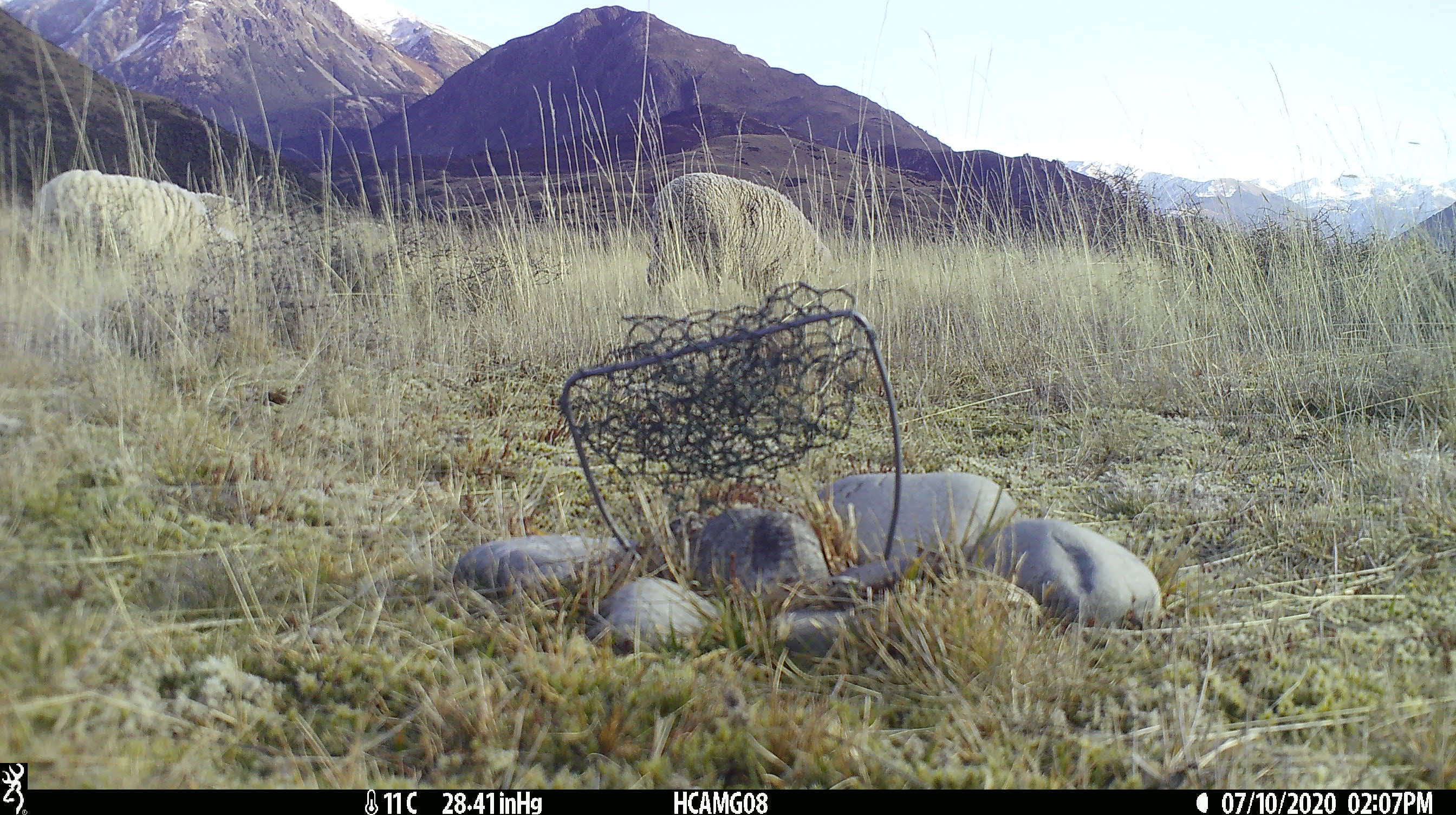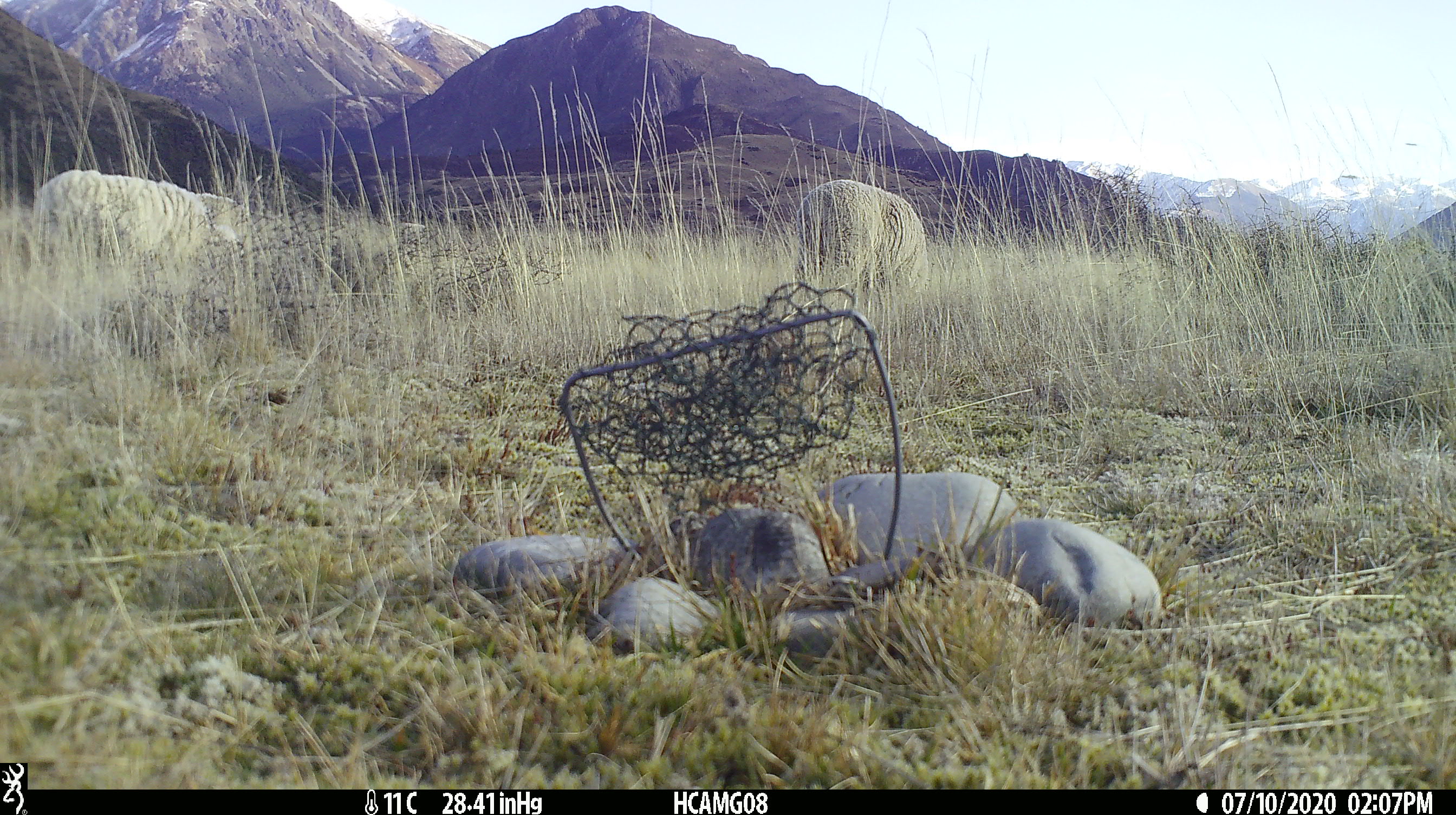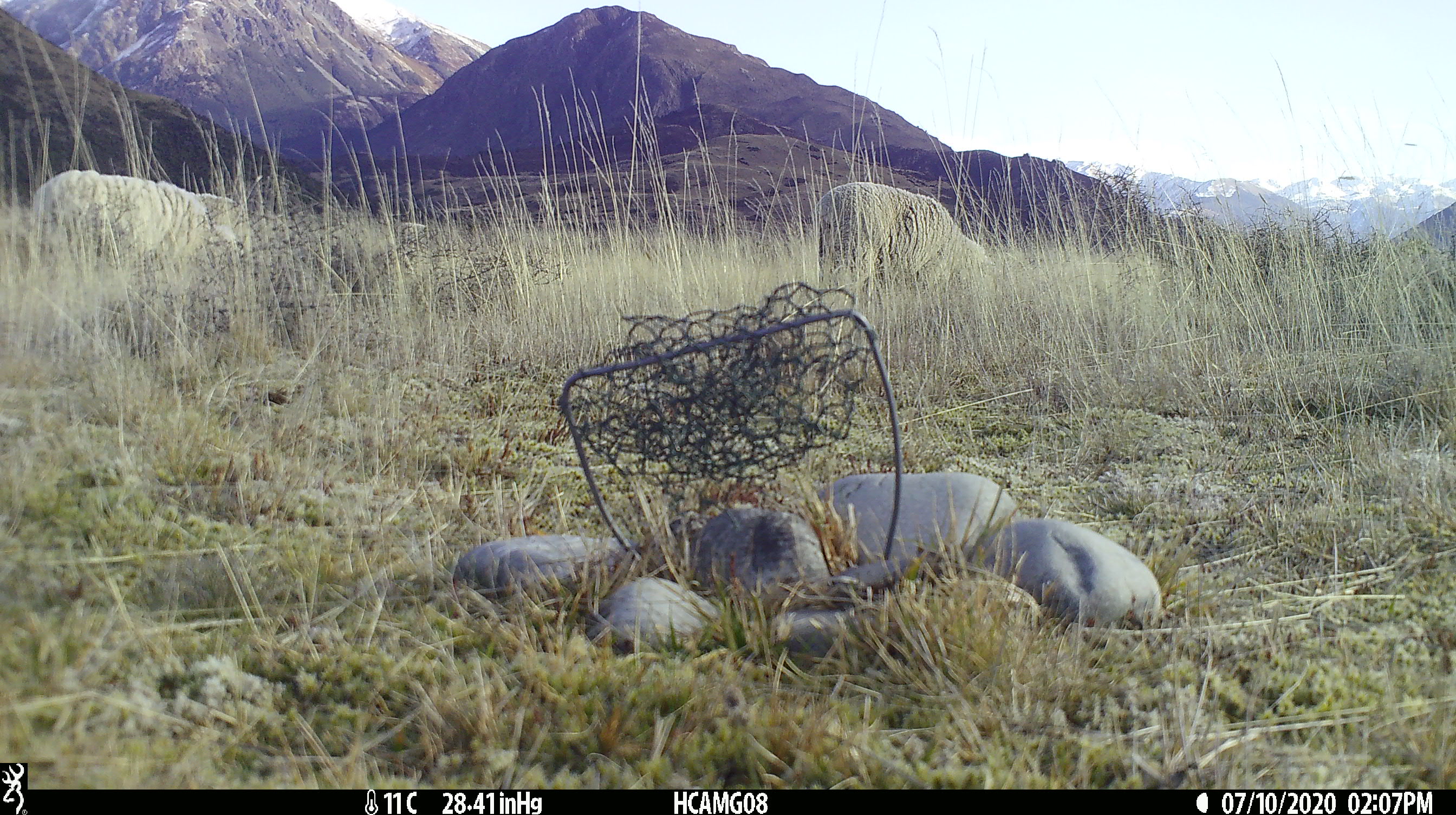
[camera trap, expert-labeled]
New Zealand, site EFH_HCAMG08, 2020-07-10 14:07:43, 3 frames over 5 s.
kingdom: Animalia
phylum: Chordata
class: Mammalia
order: Artiodactyla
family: Bovidae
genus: Ovis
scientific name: Ovis aries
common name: domestic sheep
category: sheep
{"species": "sheep (domestic sheep) (Ovis aries)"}